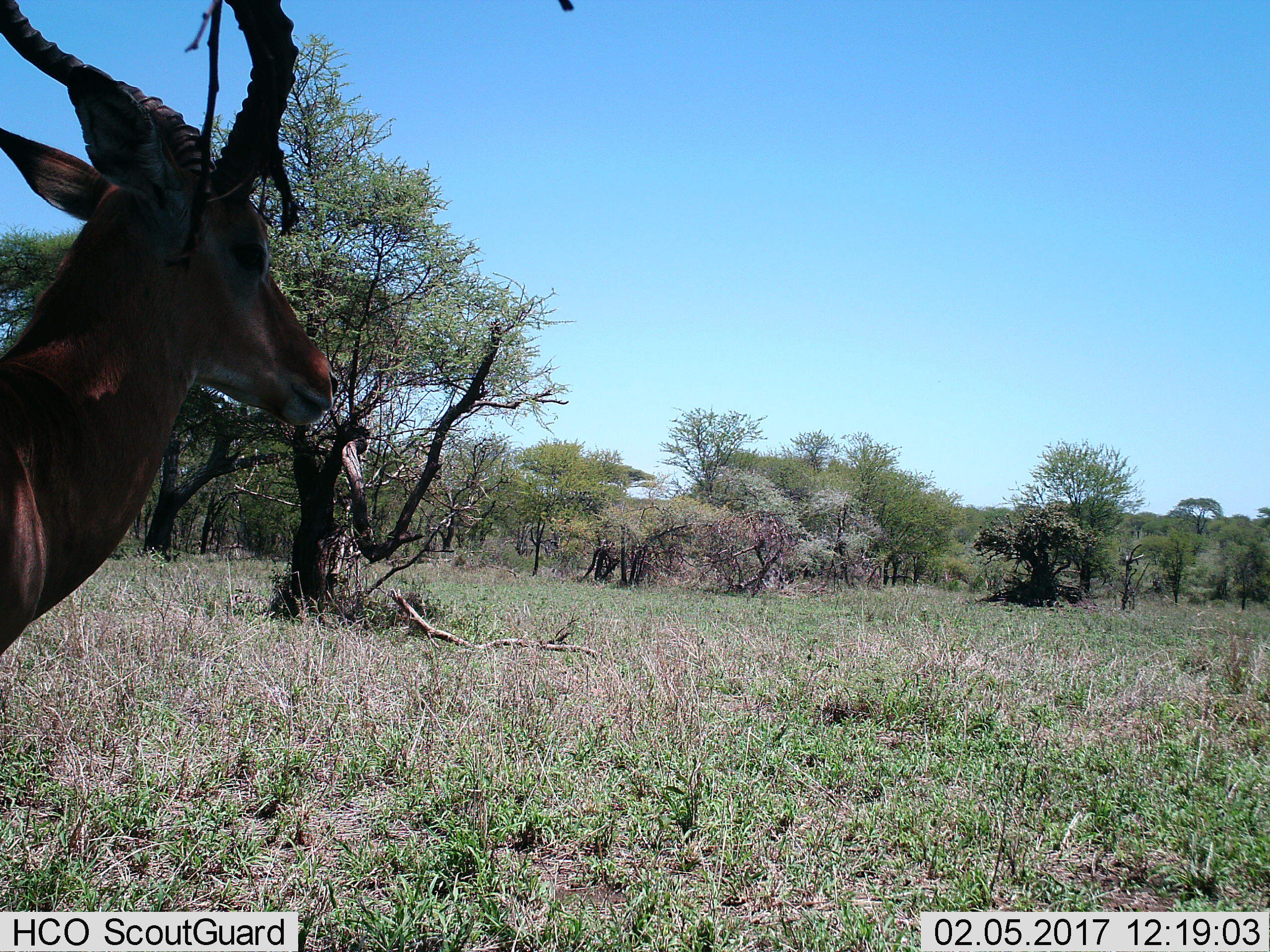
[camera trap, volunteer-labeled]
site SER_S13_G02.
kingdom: Animalia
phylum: Chordata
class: Mammalia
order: Artiodactyla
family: Bovidae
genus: Aepyceros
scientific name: Aepyceros melampus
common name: impala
Impala (Aepyceros melampus), count 1. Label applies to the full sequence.